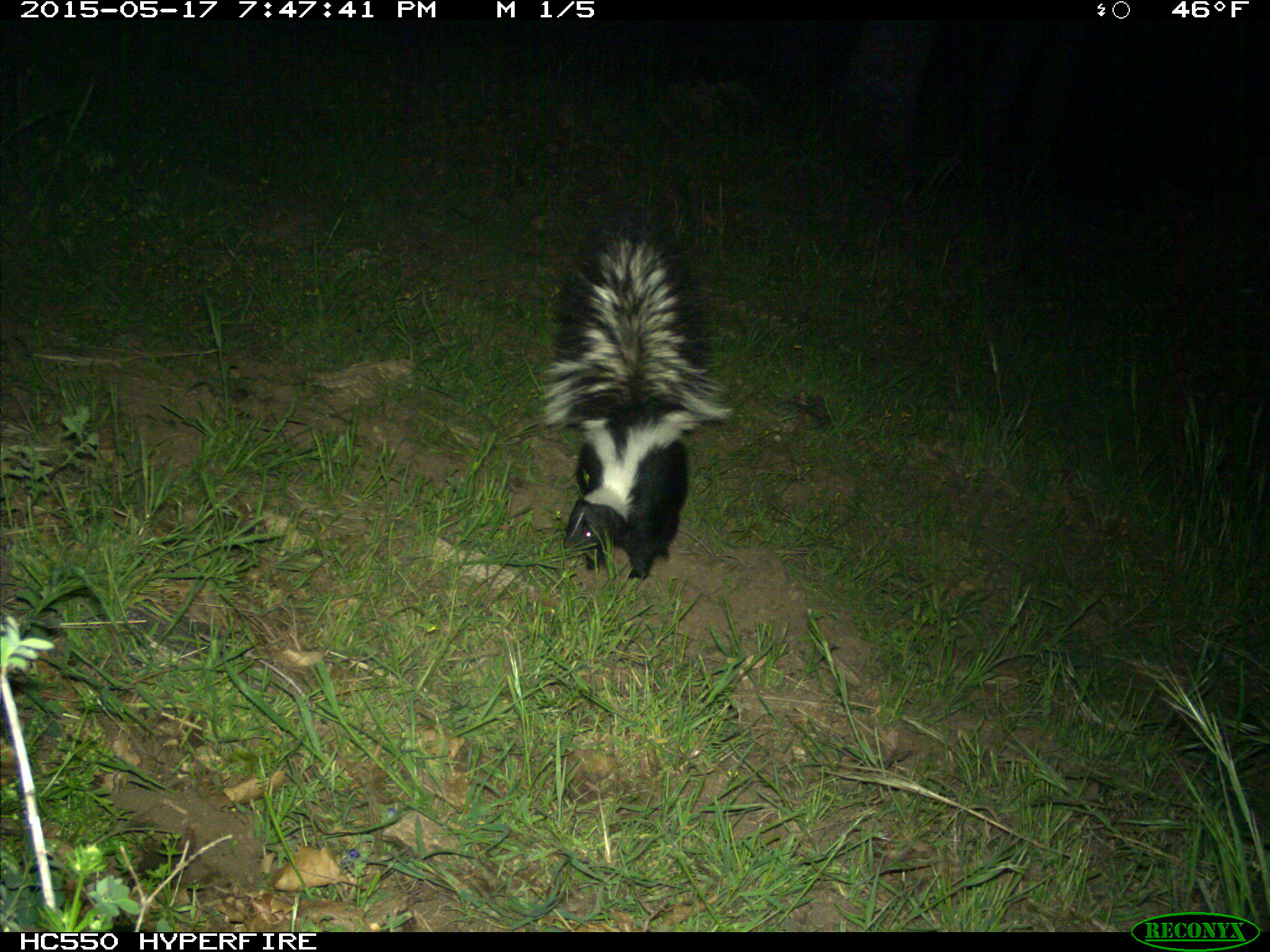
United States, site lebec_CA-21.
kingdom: Animalia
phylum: Chordata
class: Mammalia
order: Carnivora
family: Mephitidae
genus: Mephitis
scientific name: Mephitis mephitis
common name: striped skunk